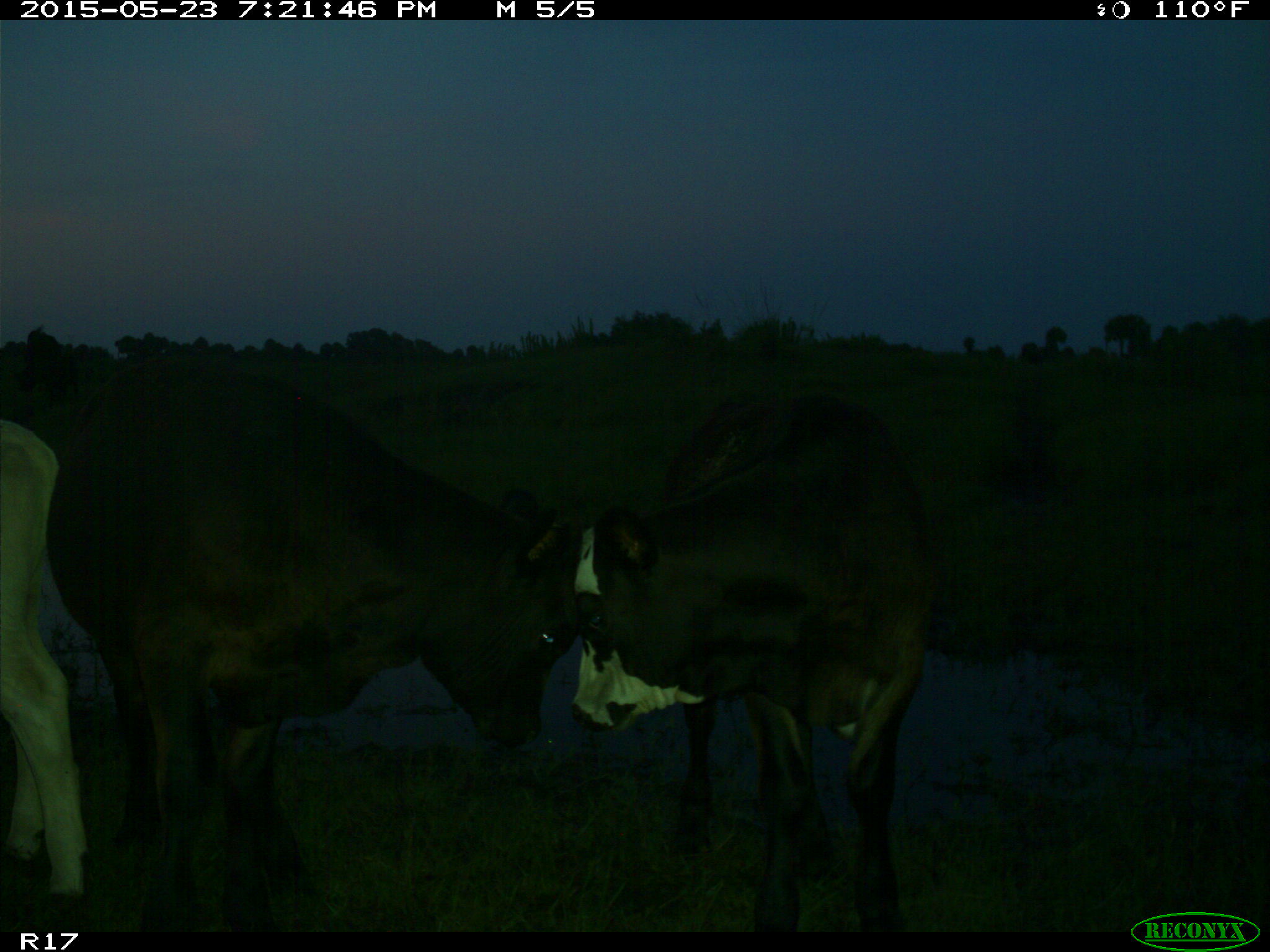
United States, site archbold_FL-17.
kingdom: Animalia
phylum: Chordata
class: Mammalia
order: Artiodactyla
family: Bovidae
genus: Bos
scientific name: Bos taurus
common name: domestic cow